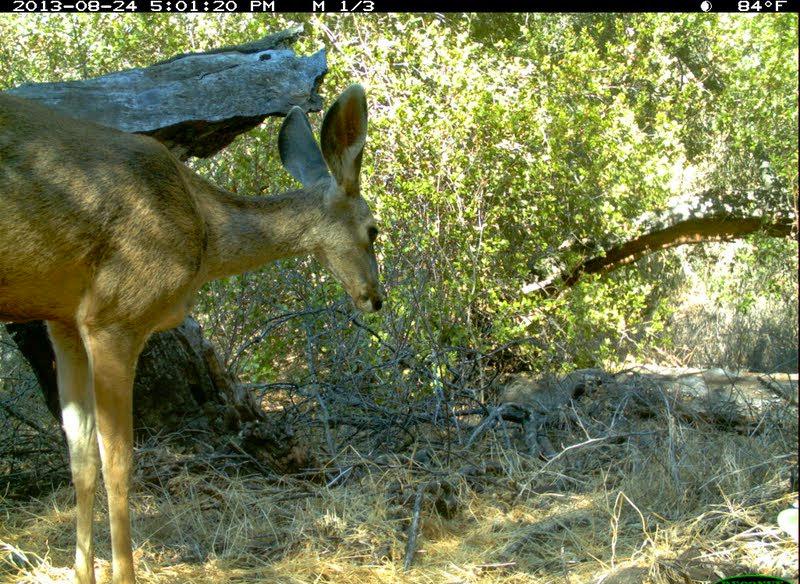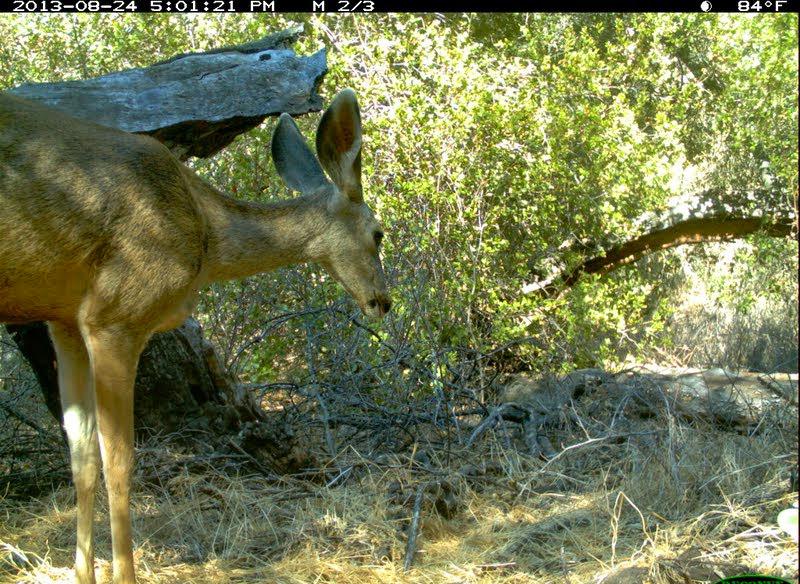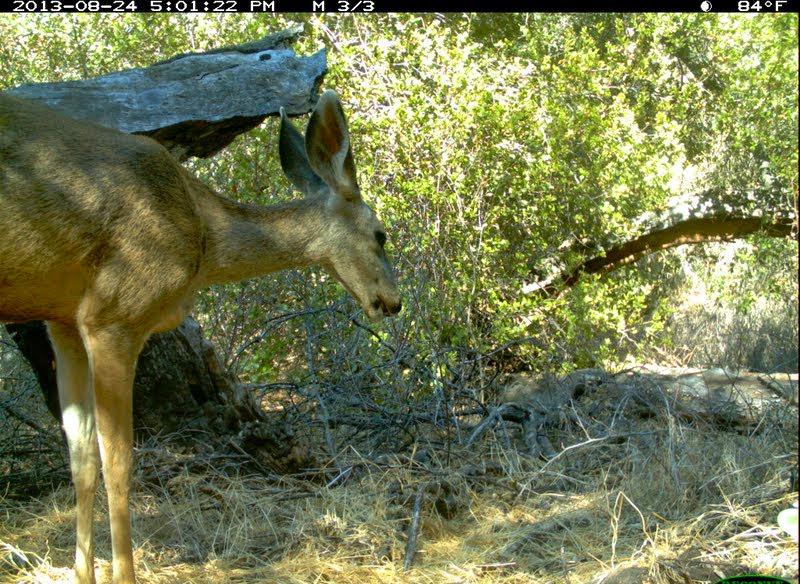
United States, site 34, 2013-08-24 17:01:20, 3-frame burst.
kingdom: Animalia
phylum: Chordata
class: Mammalia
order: Artiodactyla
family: Cervidae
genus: Odocoileus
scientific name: Odocoileus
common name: deer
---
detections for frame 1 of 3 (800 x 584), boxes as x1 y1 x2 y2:
deer: 0 85 386 584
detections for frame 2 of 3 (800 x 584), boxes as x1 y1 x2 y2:
deer: 0 88 393 583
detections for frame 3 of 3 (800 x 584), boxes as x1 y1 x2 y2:
deer: 0 88 403 584